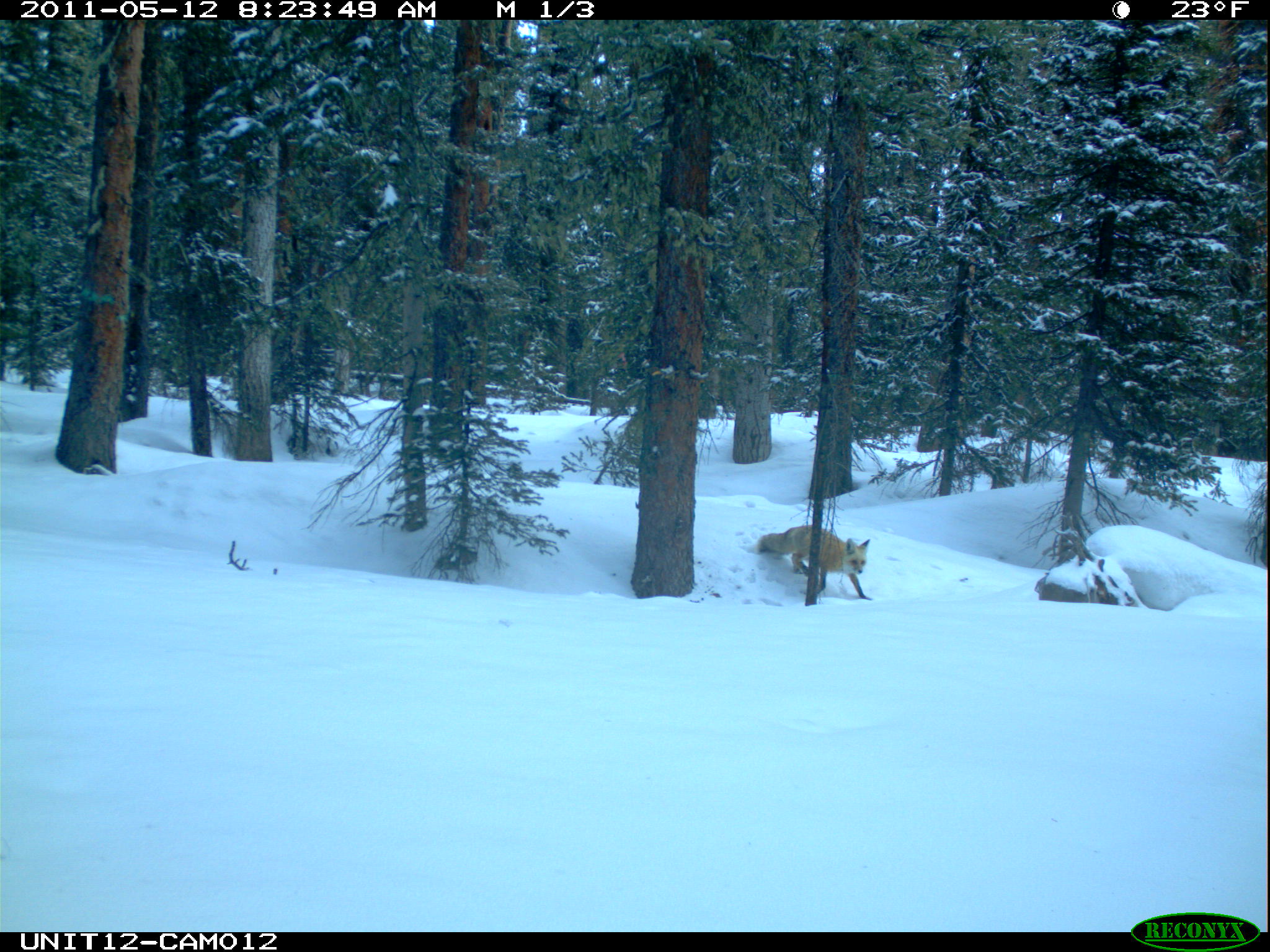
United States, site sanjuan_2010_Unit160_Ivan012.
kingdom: Animalia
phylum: Chordata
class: Mammalia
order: Carnivora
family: Canidae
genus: Vulpes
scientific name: Vulpes vulpes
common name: red fox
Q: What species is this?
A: Vulpes vulpes (red fox).